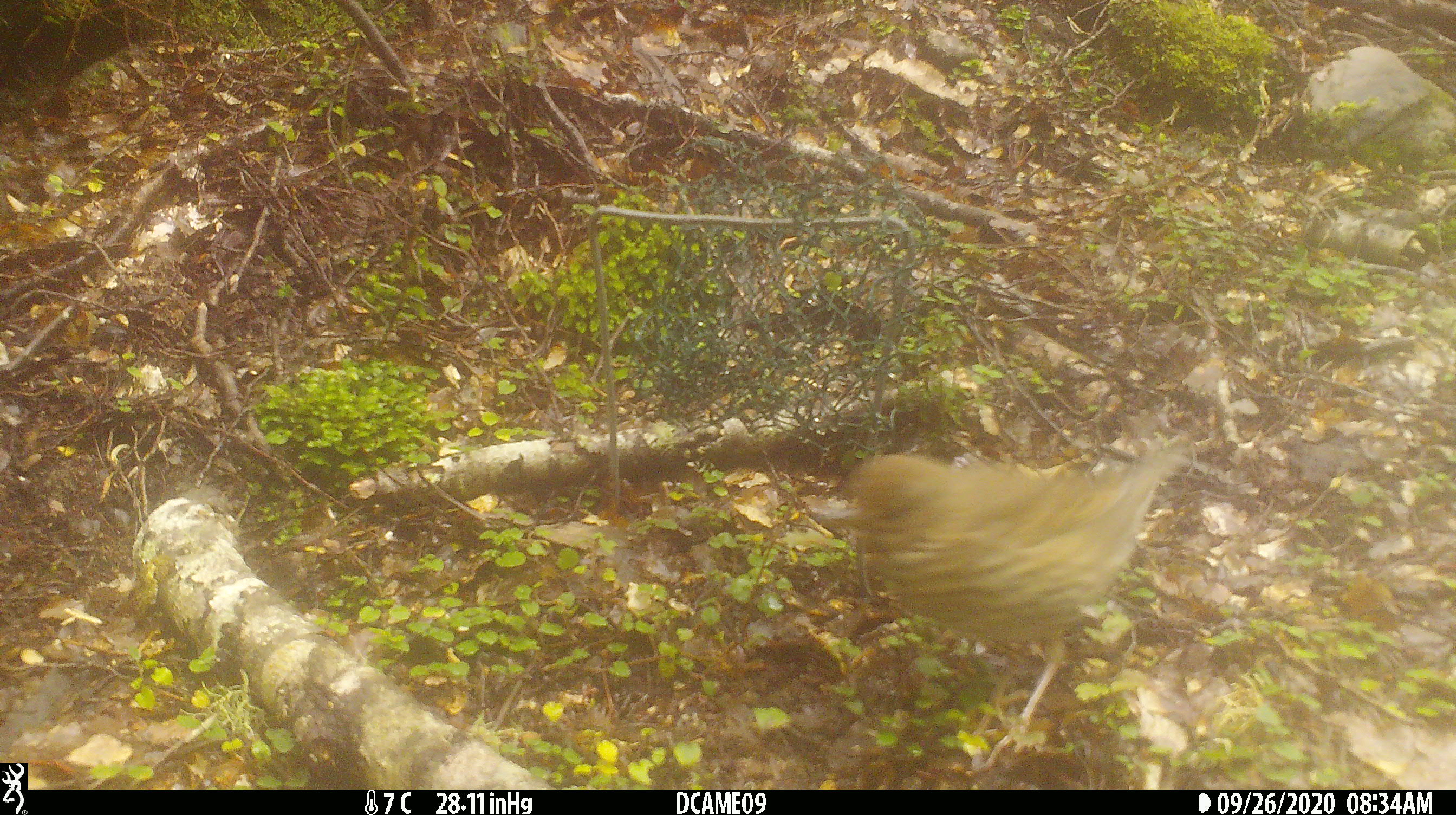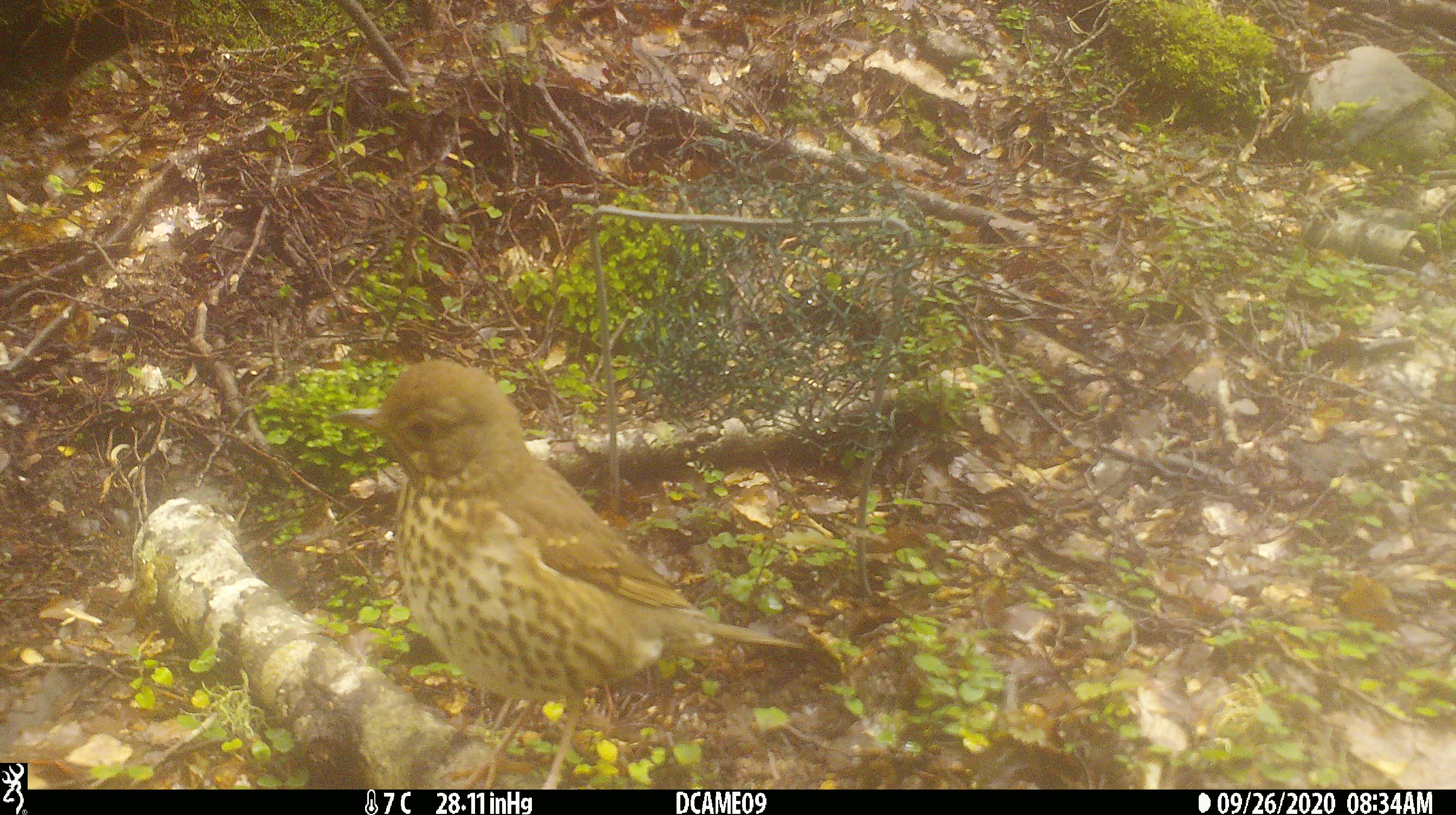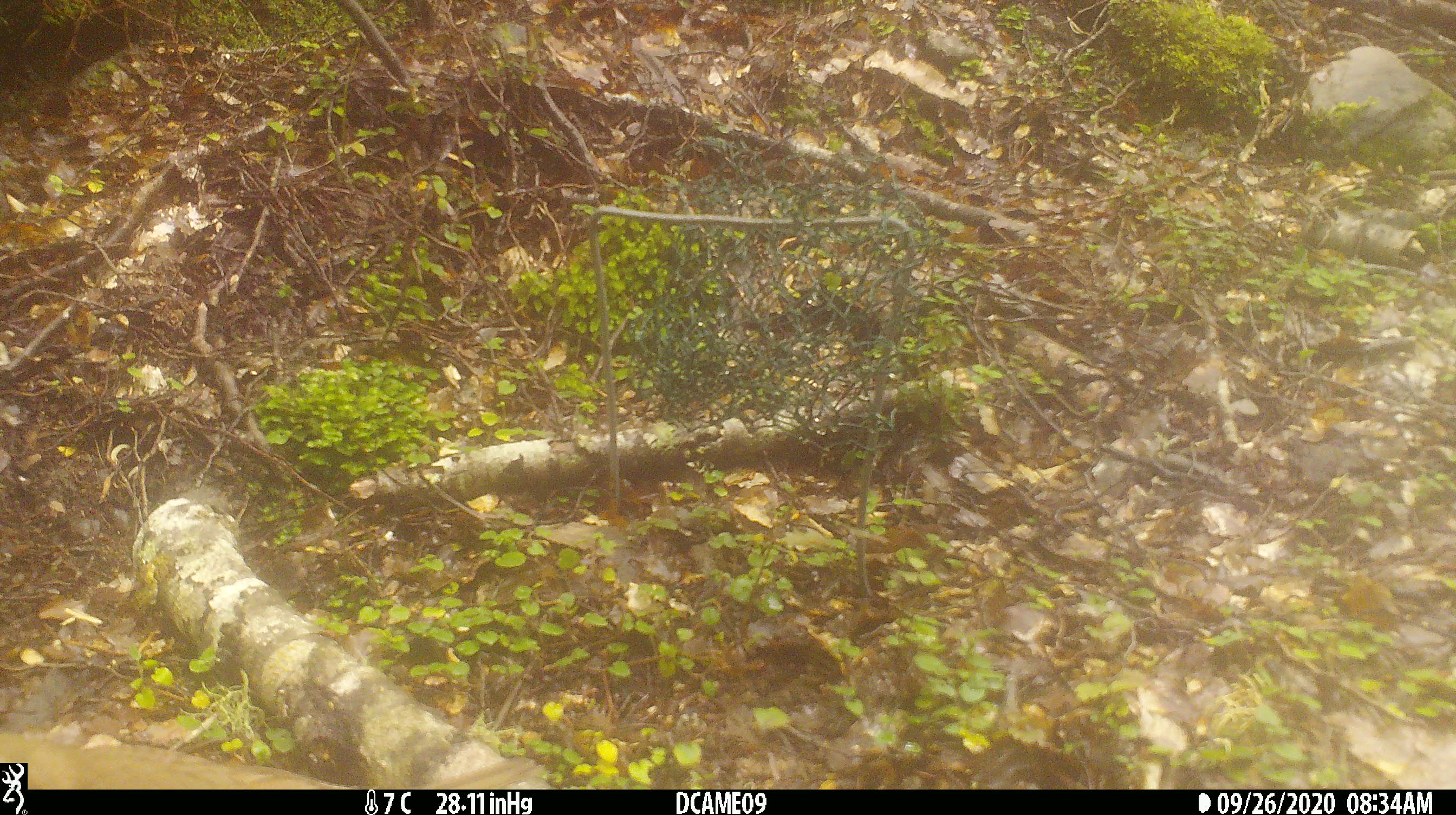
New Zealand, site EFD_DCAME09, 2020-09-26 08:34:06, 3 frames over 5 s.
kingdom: Animalia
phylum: Chordata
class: Aves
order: Passeriformes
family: Turdidae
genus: Turdus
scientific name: Turdus philomelos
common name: song thrush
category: thrush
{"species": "thrush (song thrush) (Turdus philomelos)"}